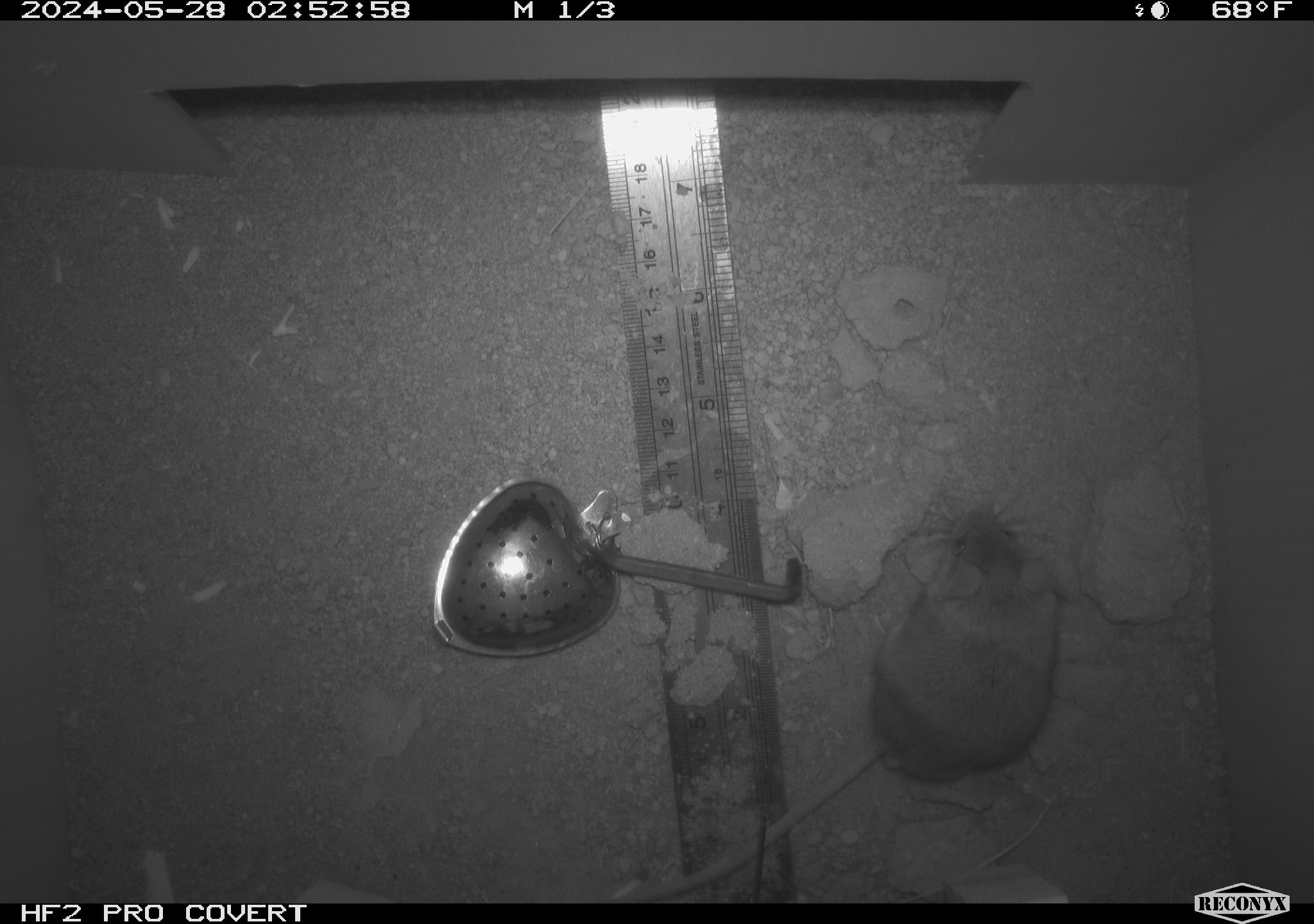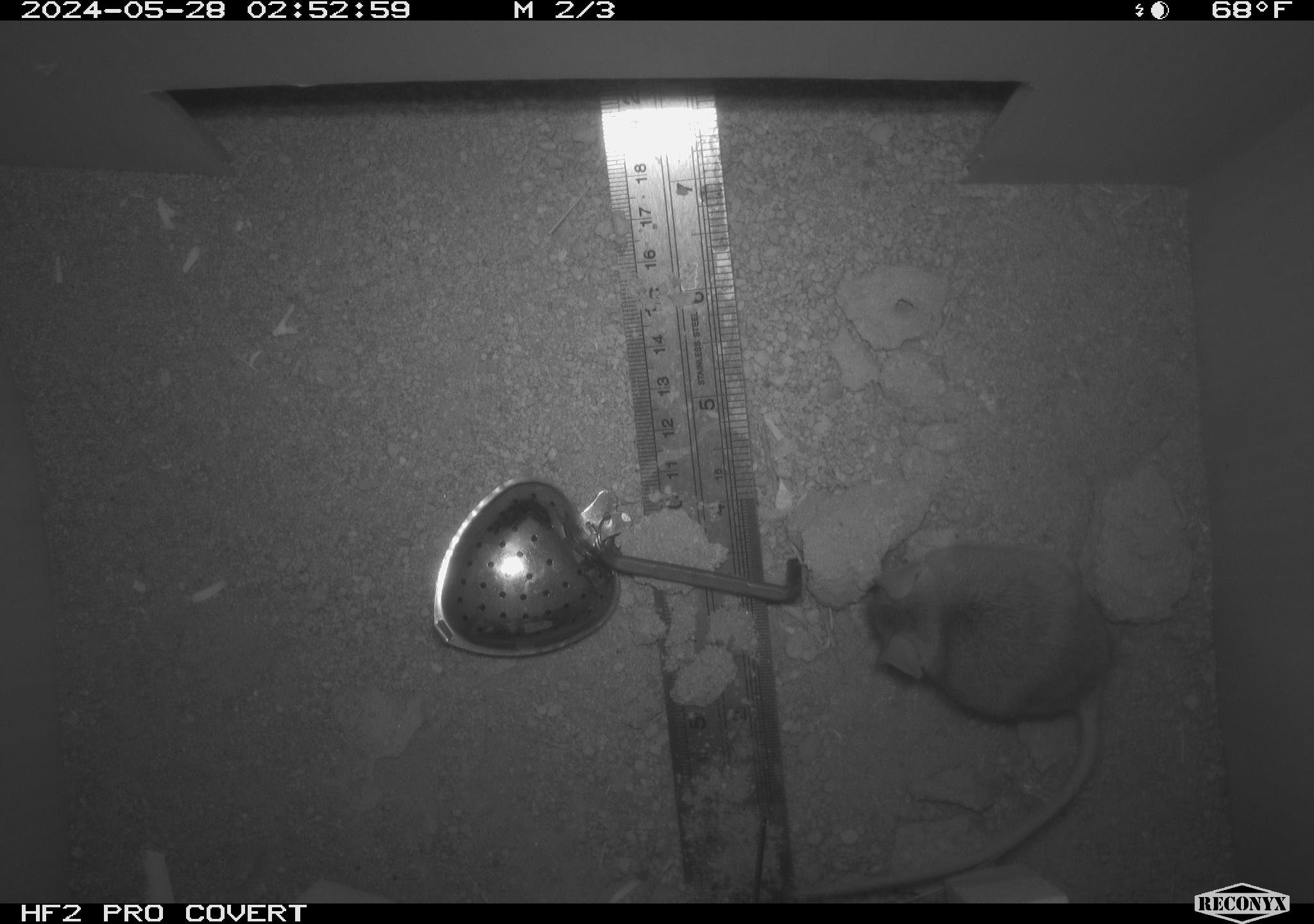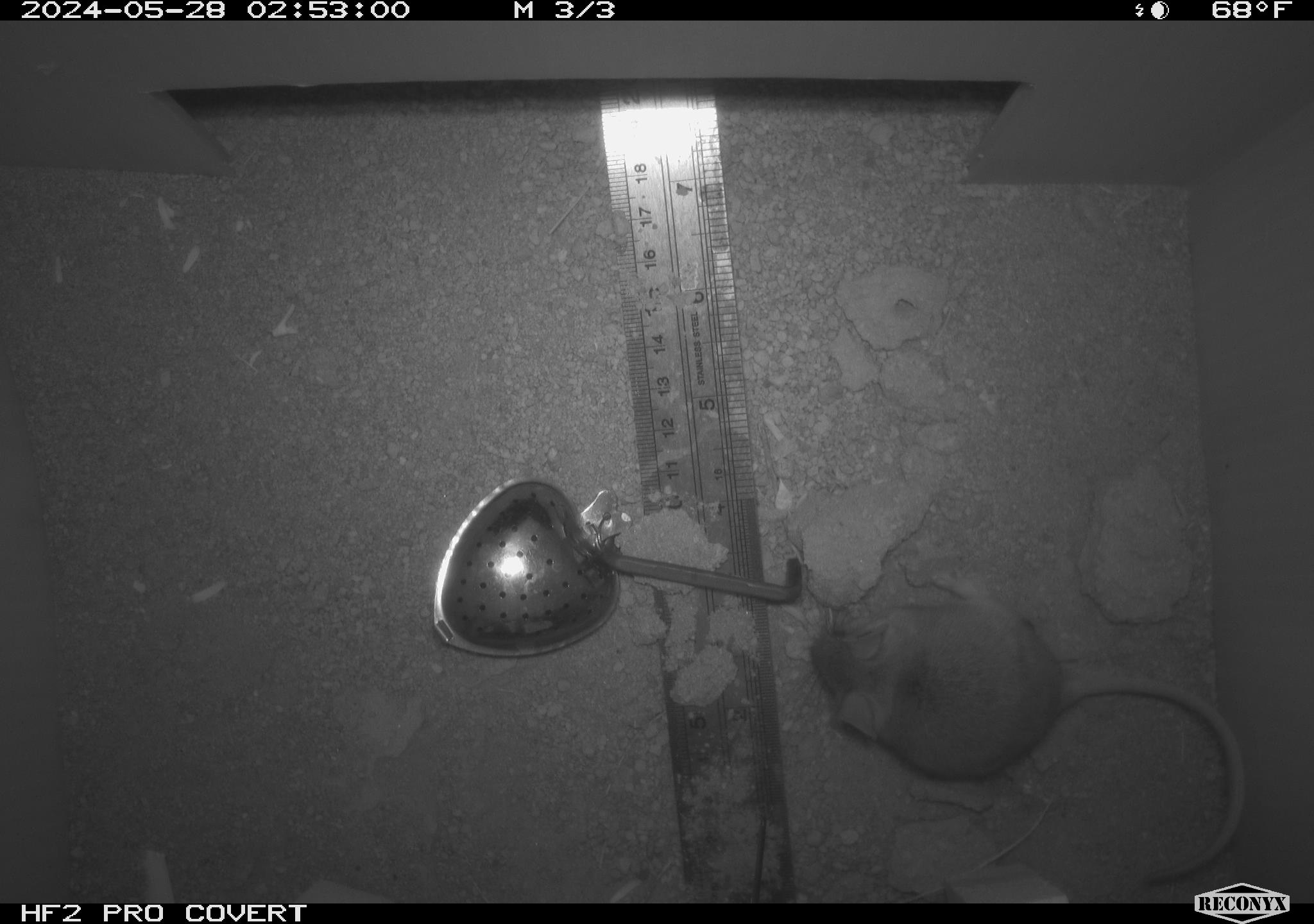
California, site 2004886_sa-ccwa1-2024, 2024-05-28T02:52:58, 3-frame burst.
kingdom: Animalia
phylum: Chordata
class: Mammalia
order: Rodentia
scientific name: Rodentia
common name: mouse species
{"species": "mouse species (Rodentia)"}